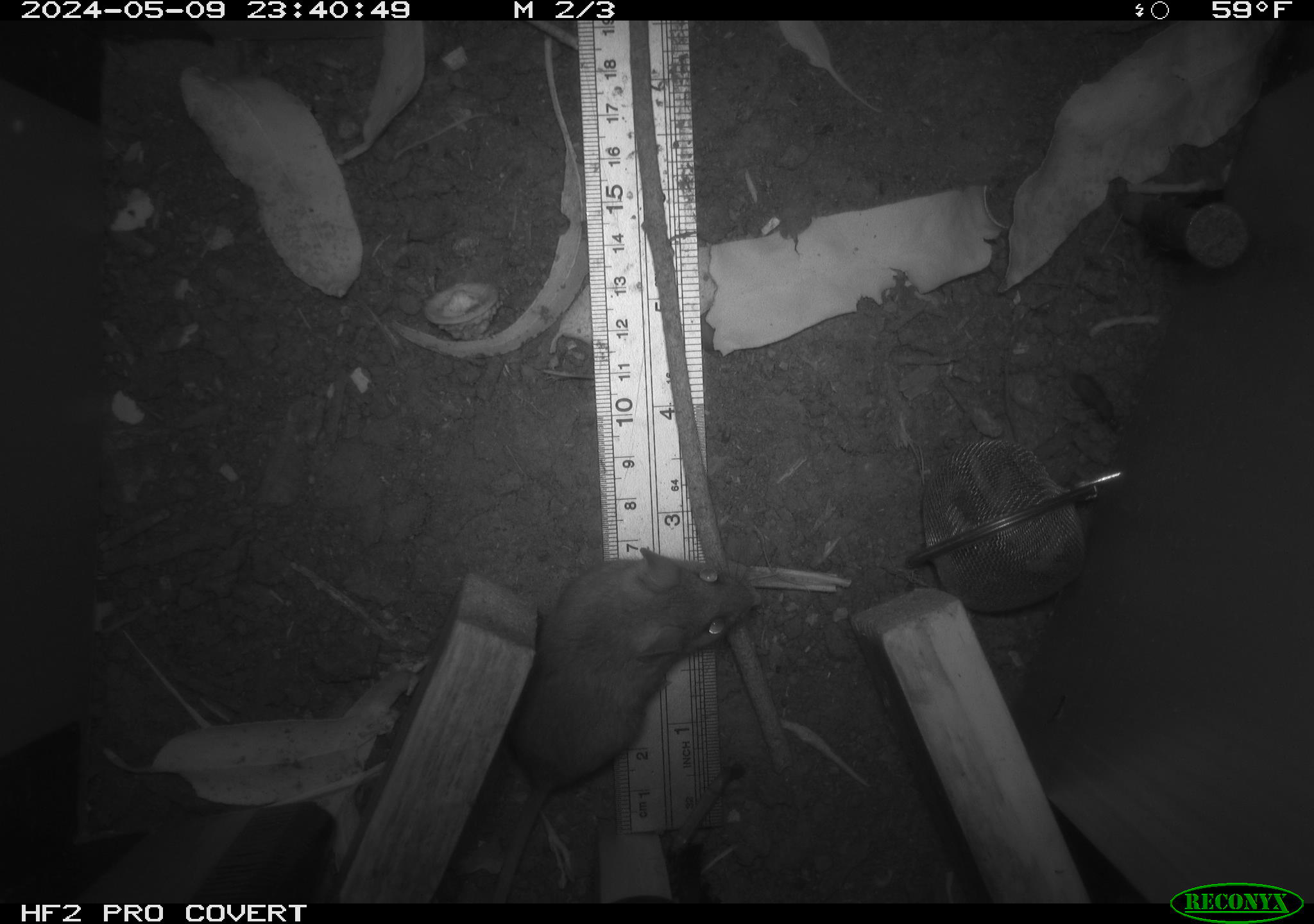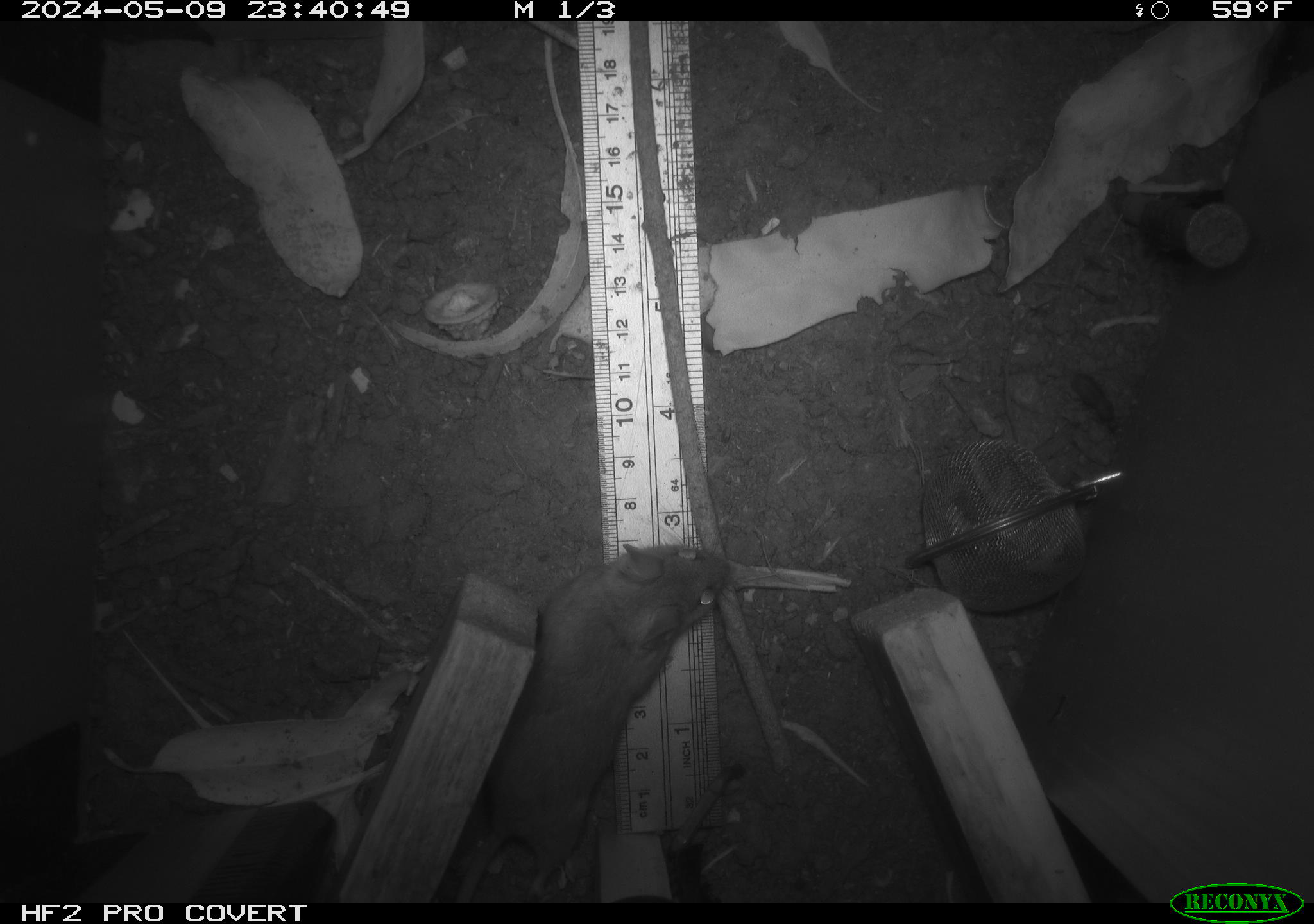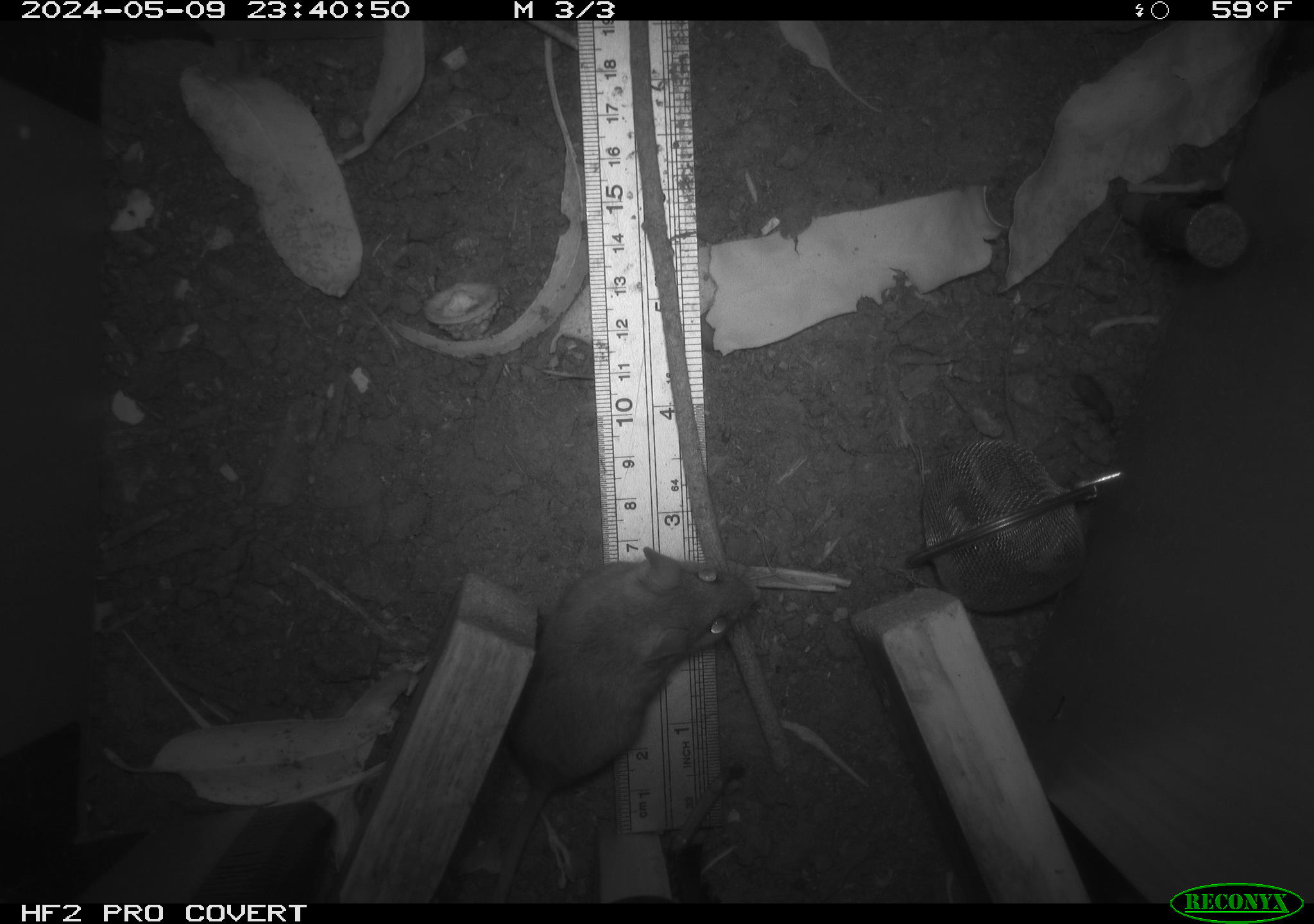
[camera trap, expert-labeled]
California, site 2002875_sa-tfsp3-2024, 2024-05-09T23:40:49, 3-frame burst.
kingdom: Animalia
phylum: Chordata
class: Mammalia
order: Rodentia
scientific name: Rodentia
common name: rodent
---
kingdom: Animalia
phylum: Chordata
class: Mammalia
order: Rodentia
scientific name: Rodentia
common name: mouse species